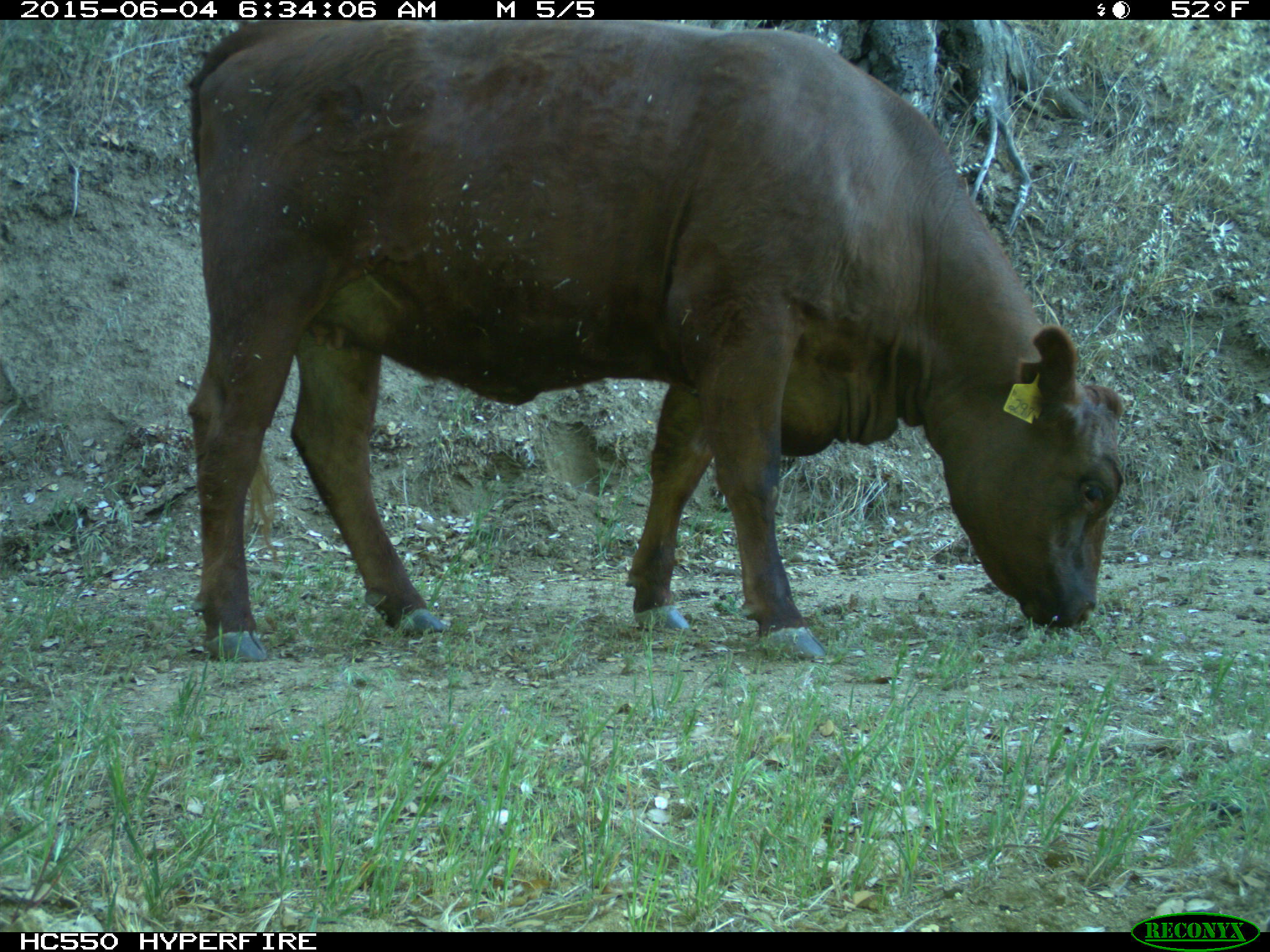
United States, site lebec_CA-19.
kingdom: Animalia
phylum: Chordata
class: Mammalia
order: Artiodactyla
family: Bovidae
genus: Bos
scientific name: Bos taurus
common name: domestic cow